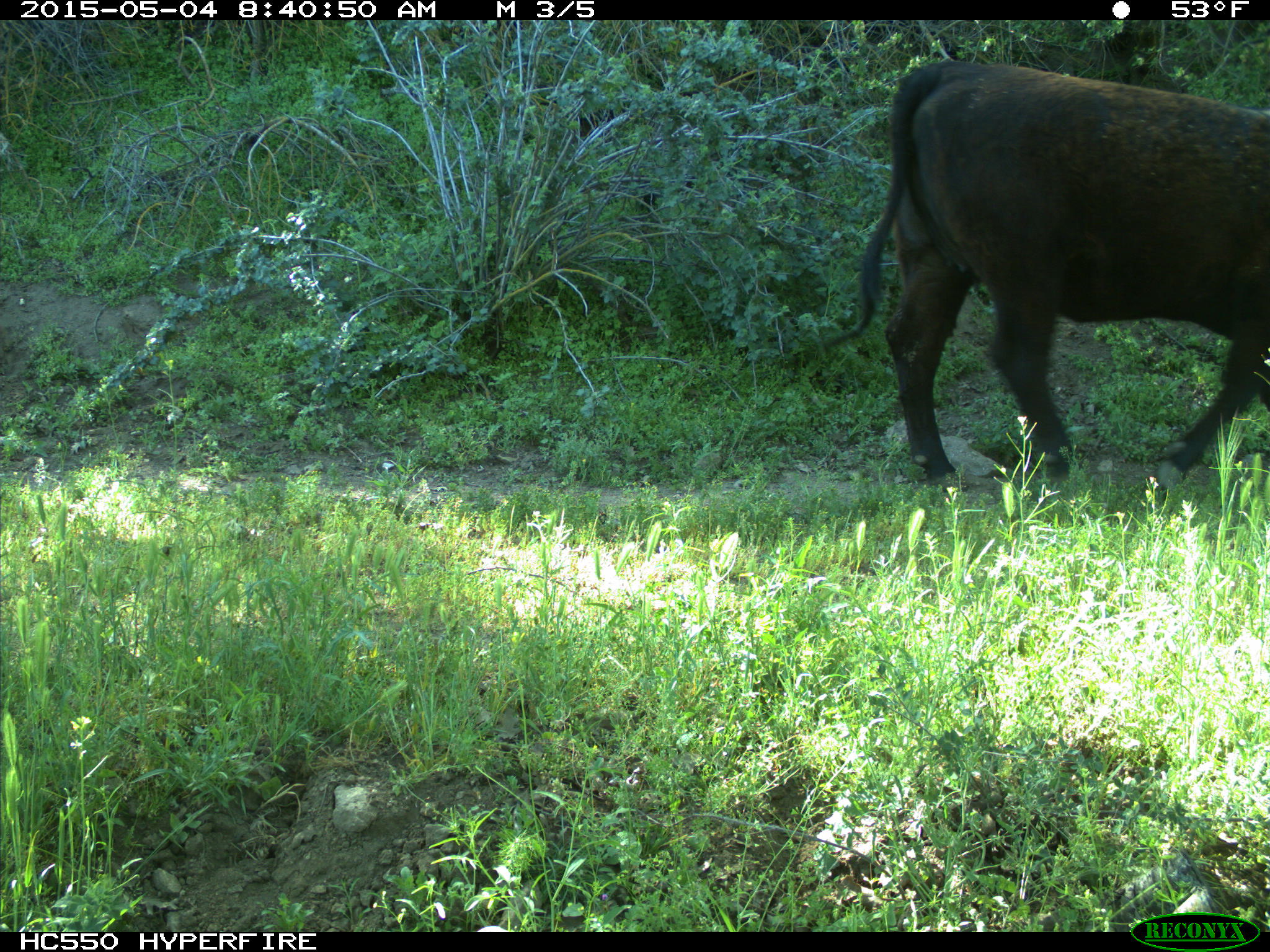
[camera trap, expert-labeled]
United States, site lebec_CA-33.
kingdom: Animalia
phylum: Chordata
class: Mammalia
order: Artiodactyla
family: Bovidae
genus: Bos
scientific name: Bos taurus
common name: domestic cow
Bos taurus (domestic cow).